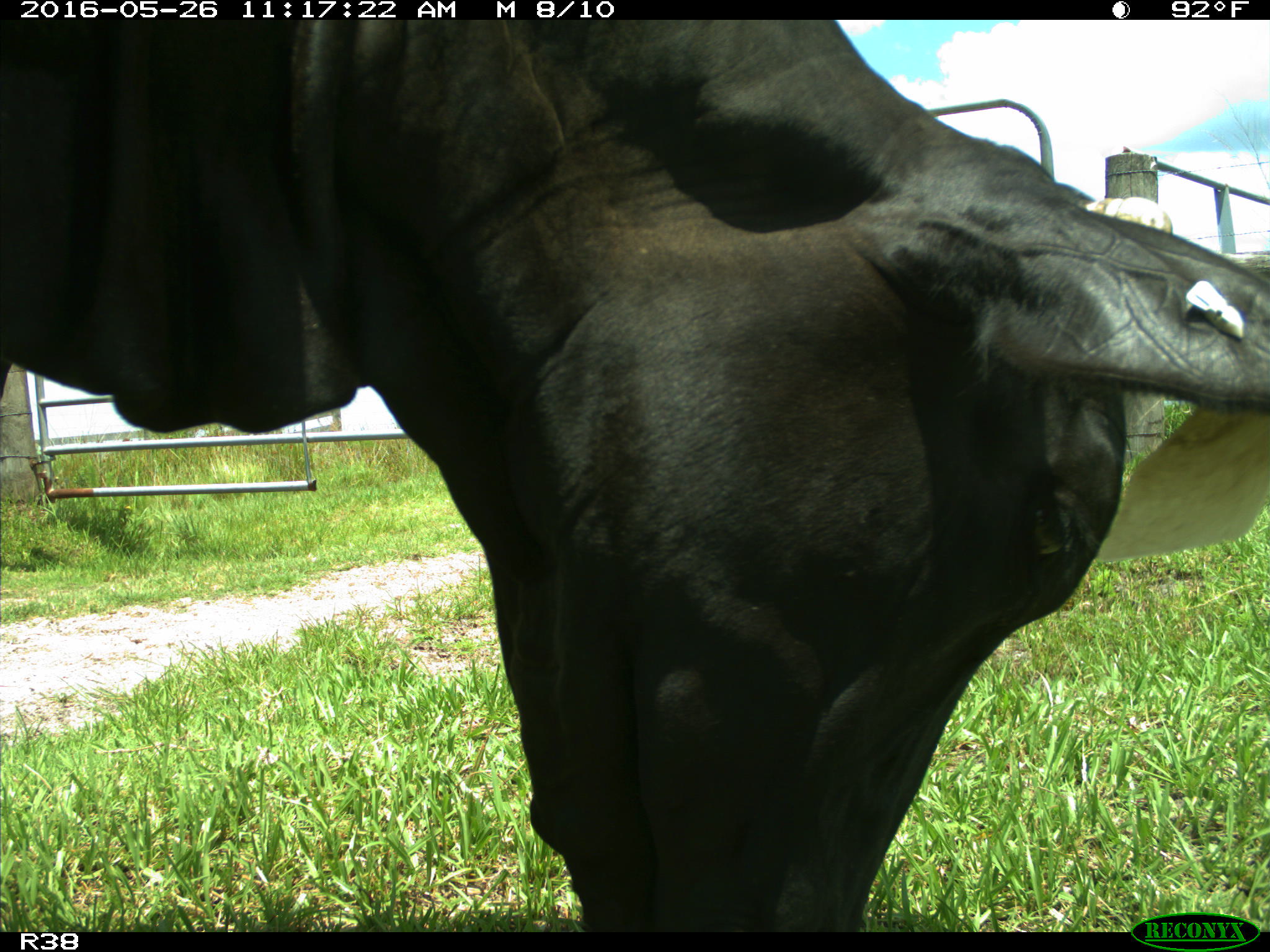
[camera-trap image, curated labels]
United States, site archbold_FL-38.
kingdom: Animalia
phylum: Chordata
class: Mammalia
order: Artiodactyla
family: Bovidae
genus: Bos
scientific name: Bos taurus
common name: domestic cow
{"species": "Bos taurus (domestic cow)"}